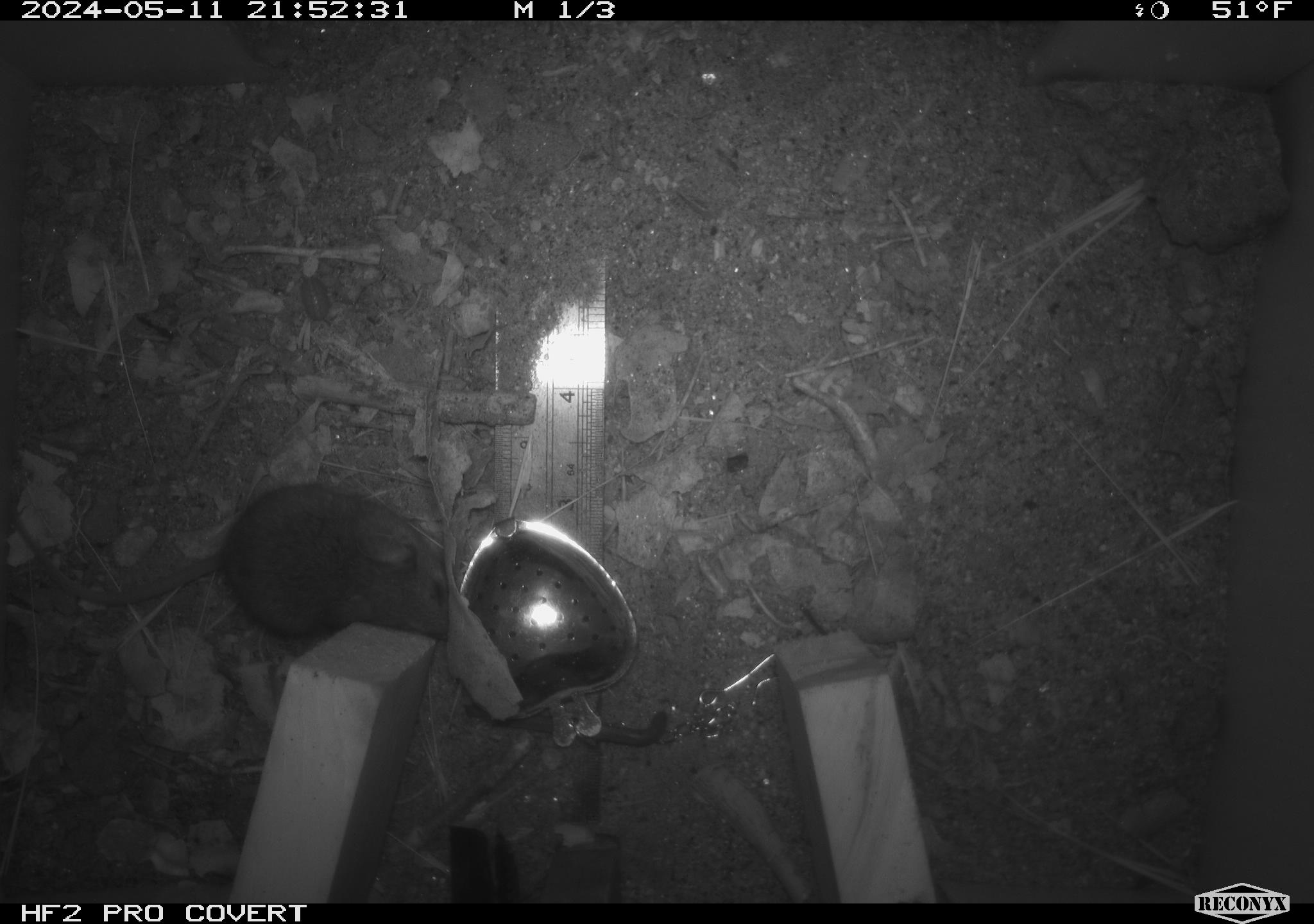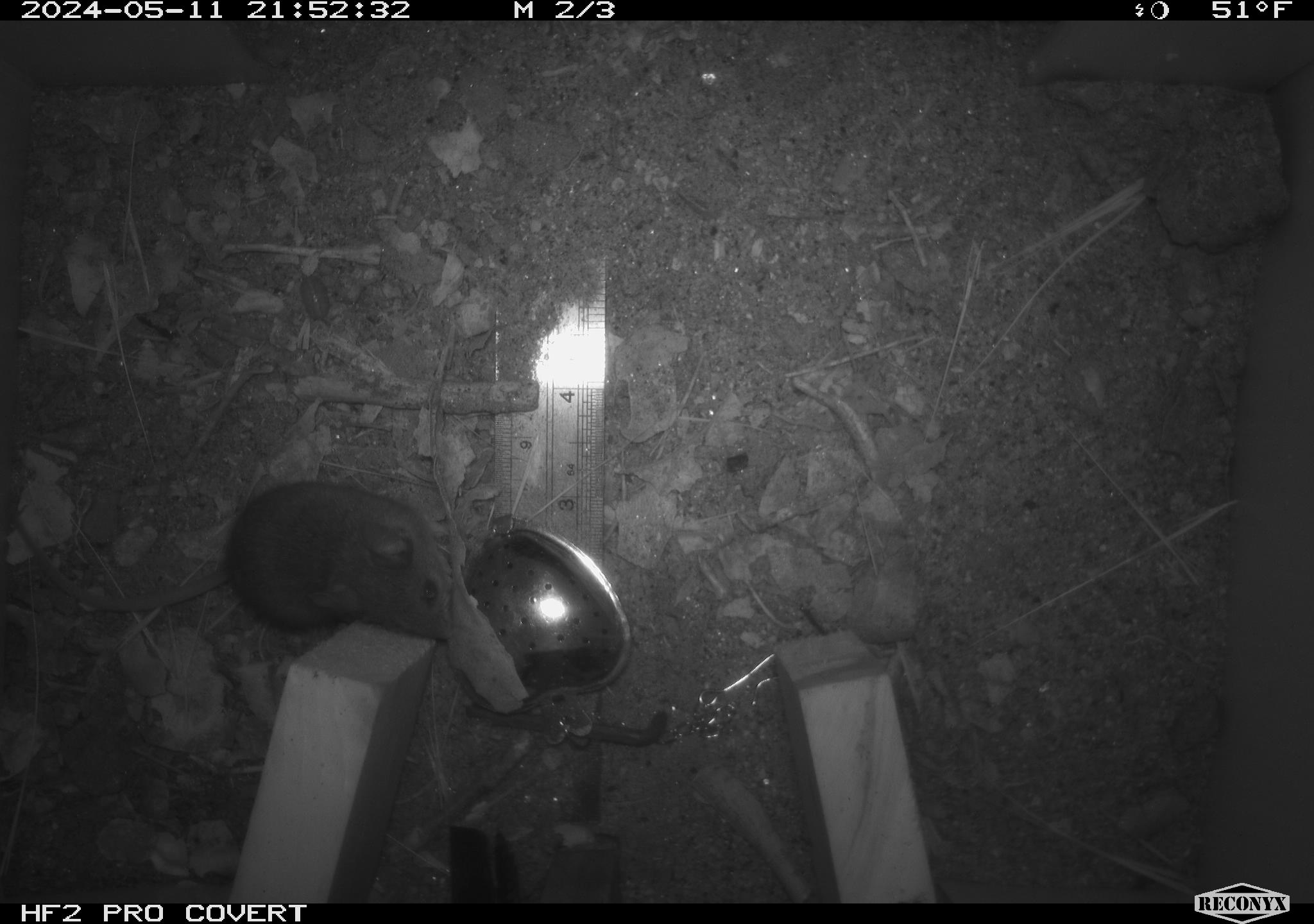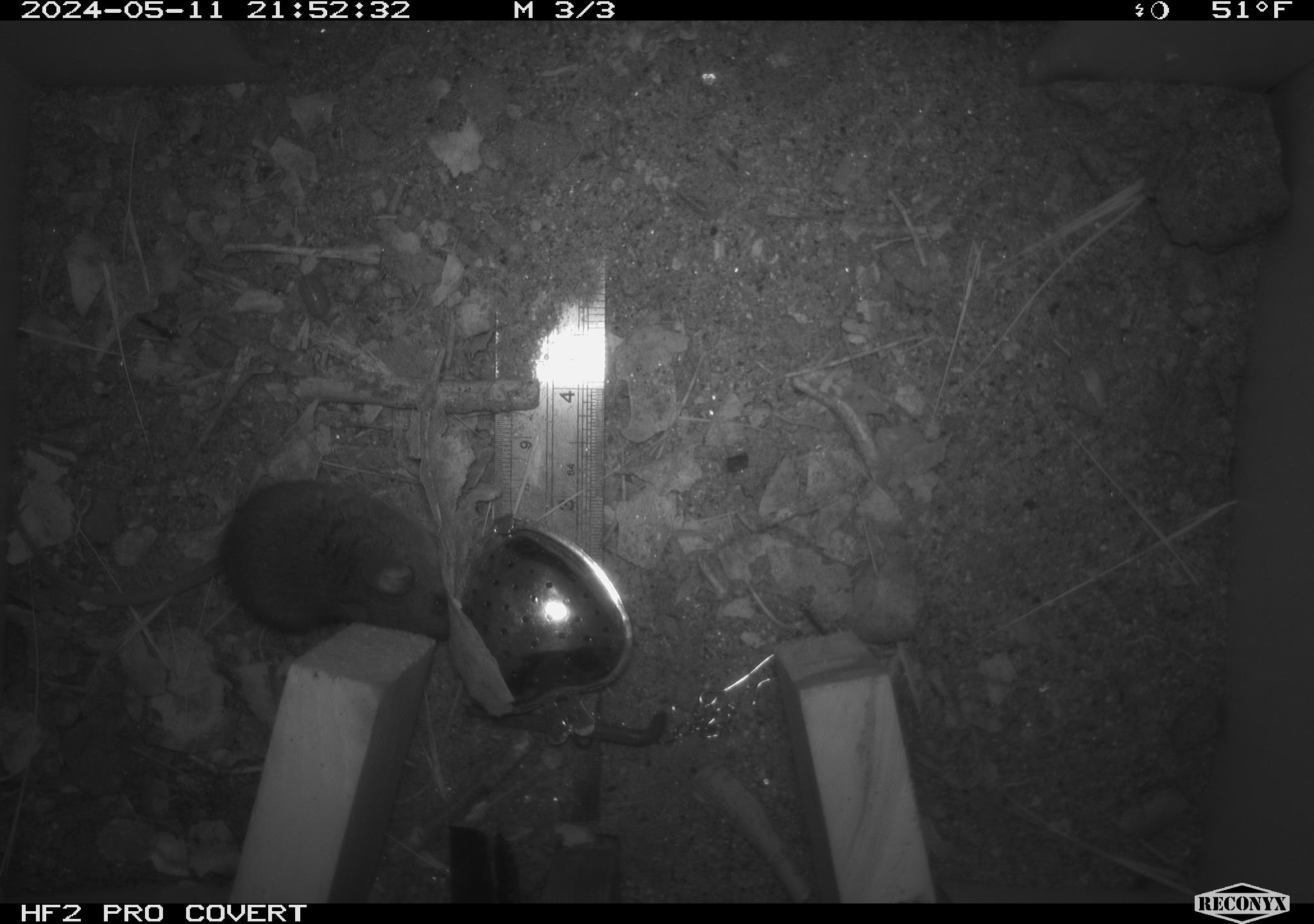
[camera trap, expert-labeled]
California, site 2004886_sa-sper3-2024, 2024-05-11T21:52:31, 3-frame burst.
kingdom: Animalia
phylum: Chordata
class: Mammalia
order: Rodentia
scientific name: Rodentia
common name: mouse species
Mouse species (Rodentia).